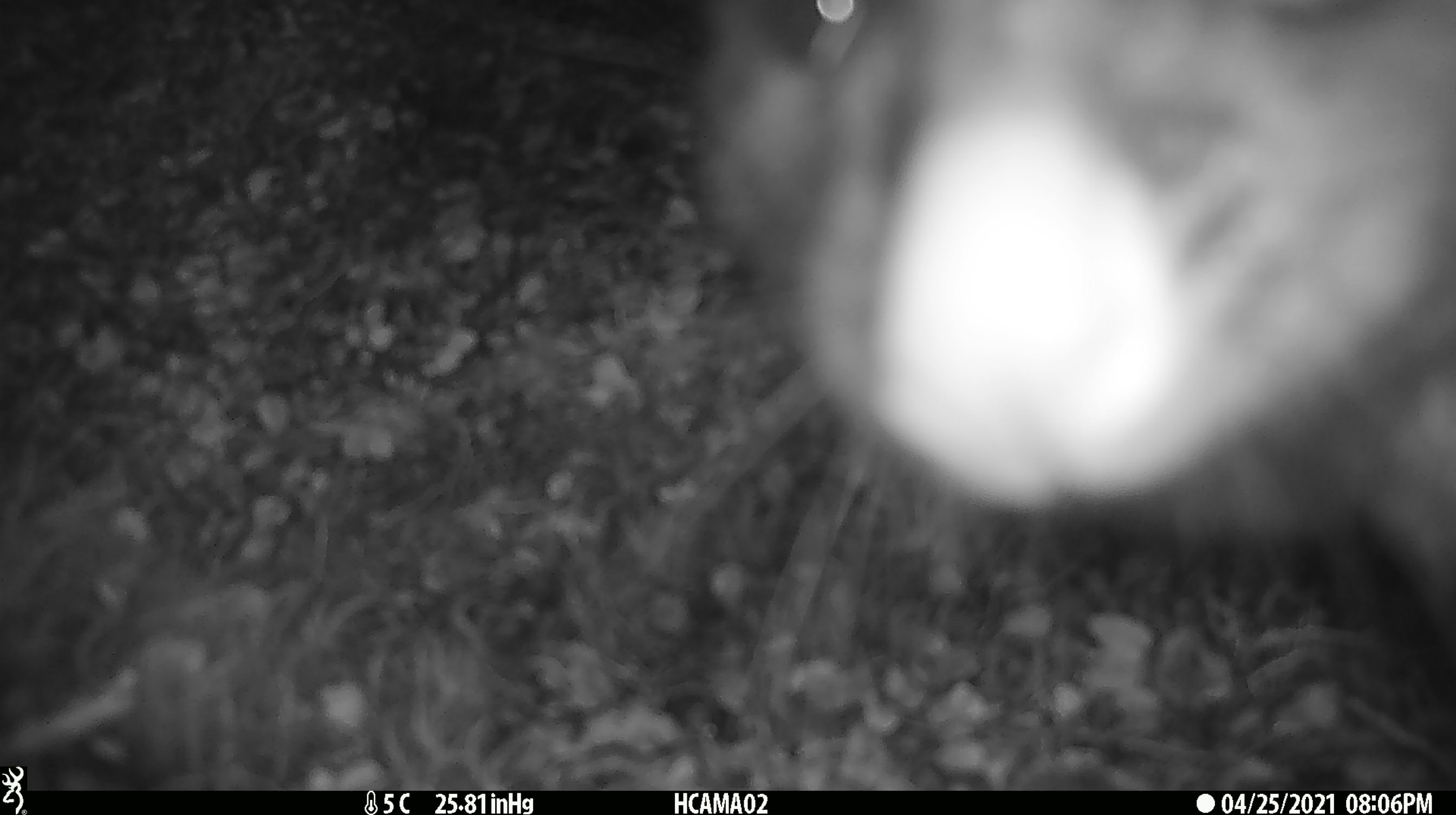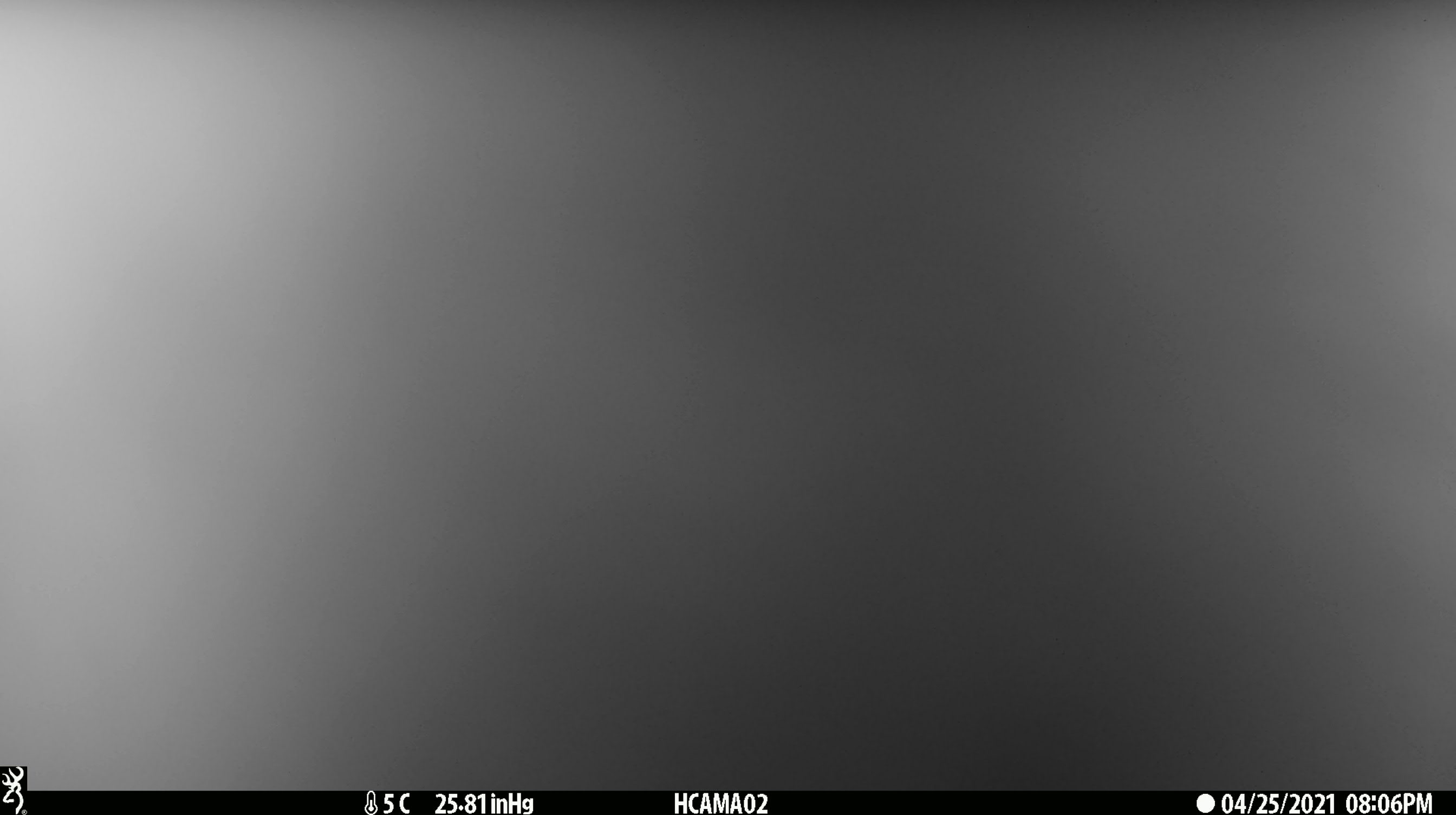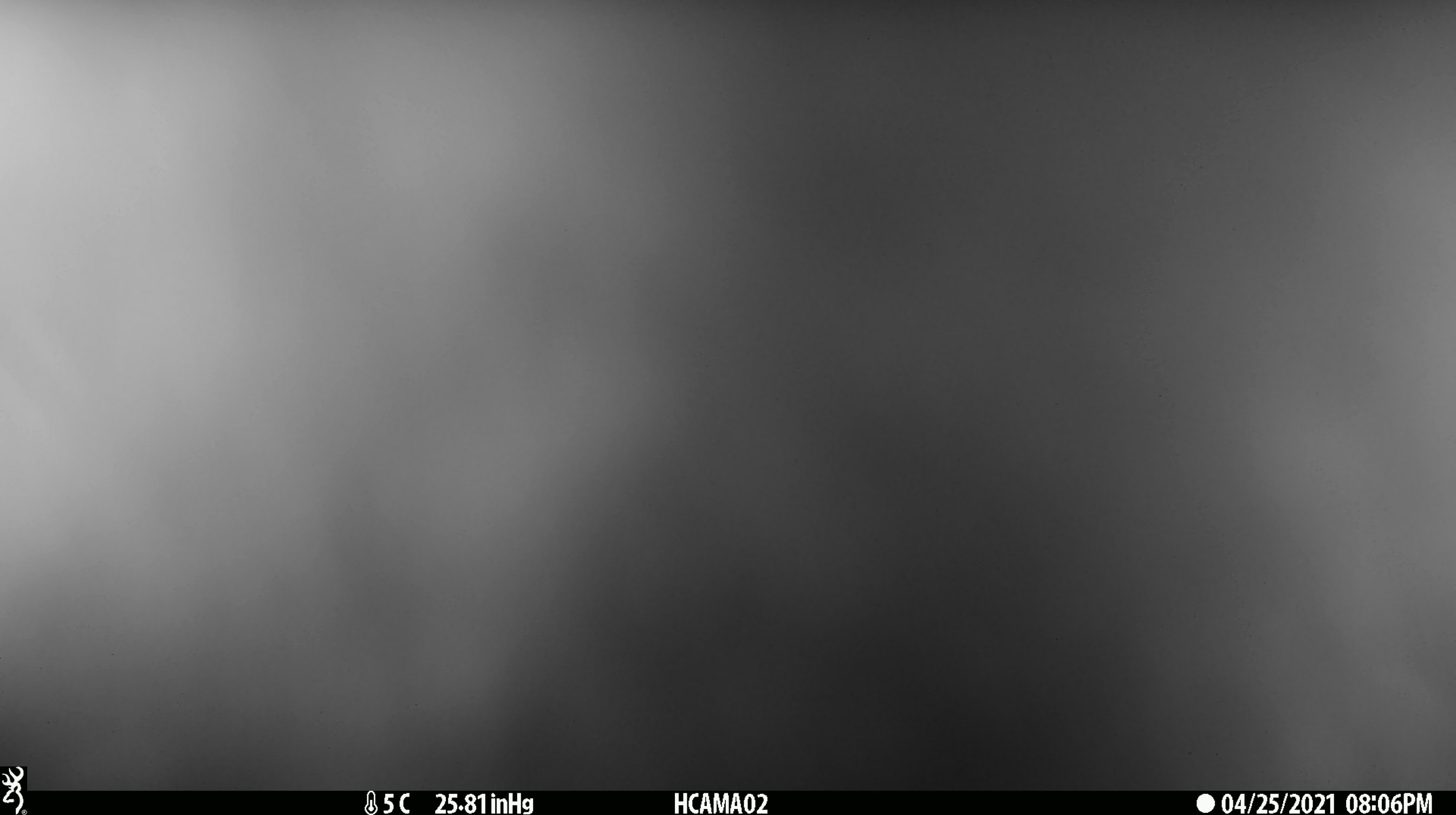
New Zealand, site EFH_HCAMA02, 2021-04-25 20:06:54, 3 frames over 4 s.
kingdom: Animalia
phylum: Chordata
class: Mammalia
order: Diprotodontia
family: Phalangeridae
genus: Trichosurus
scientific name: Trichosurus vulpecula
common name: common brushtail possum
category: possum